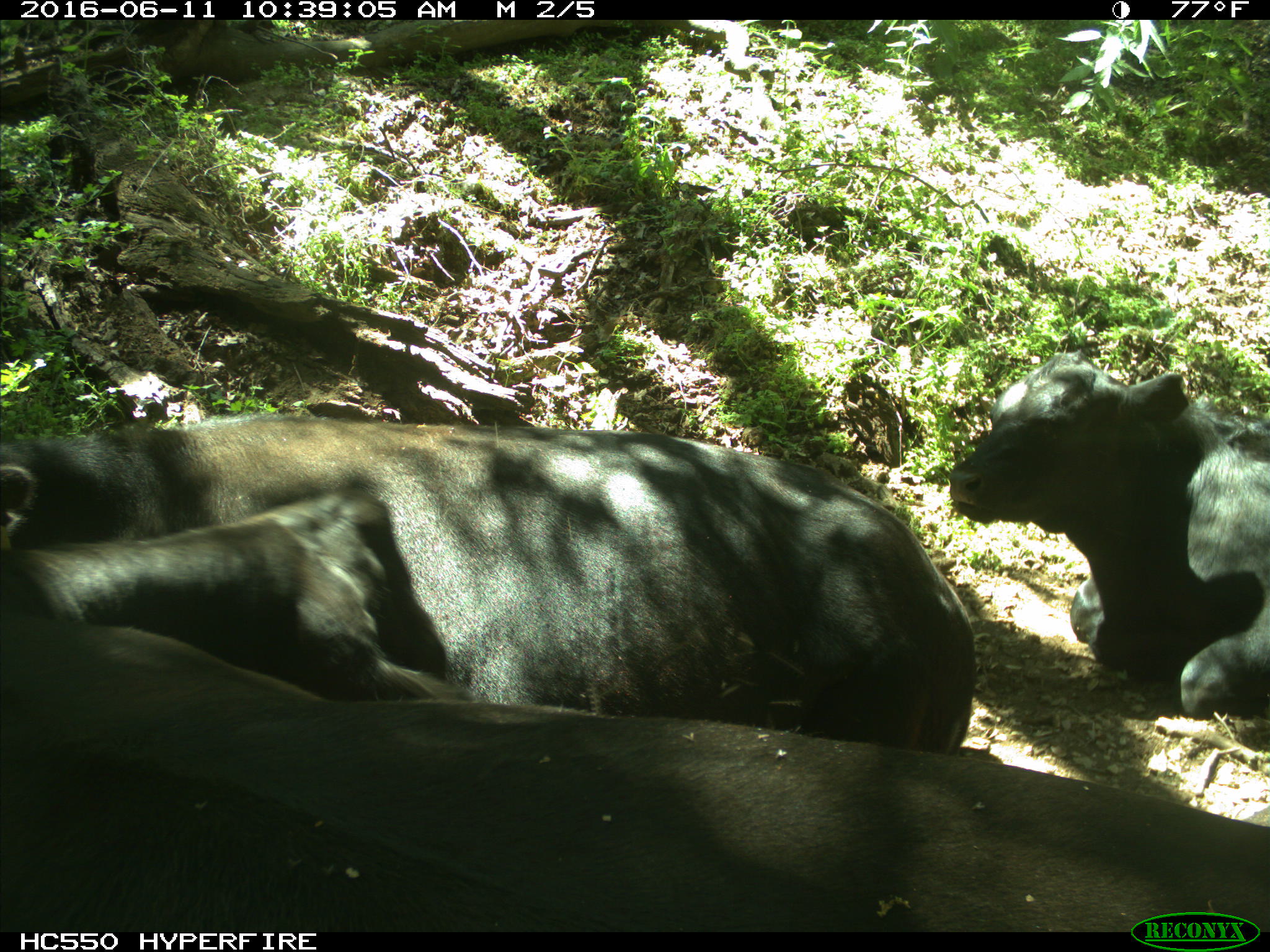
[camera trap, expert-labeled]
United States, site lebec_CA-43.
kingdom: Animalia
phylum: Chordata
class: Mammalia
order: Artiodactyla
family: Bovidae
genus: Bos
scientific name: Bos taurus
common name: domestic cow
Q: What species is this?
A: Bos taurus (domestic cow).